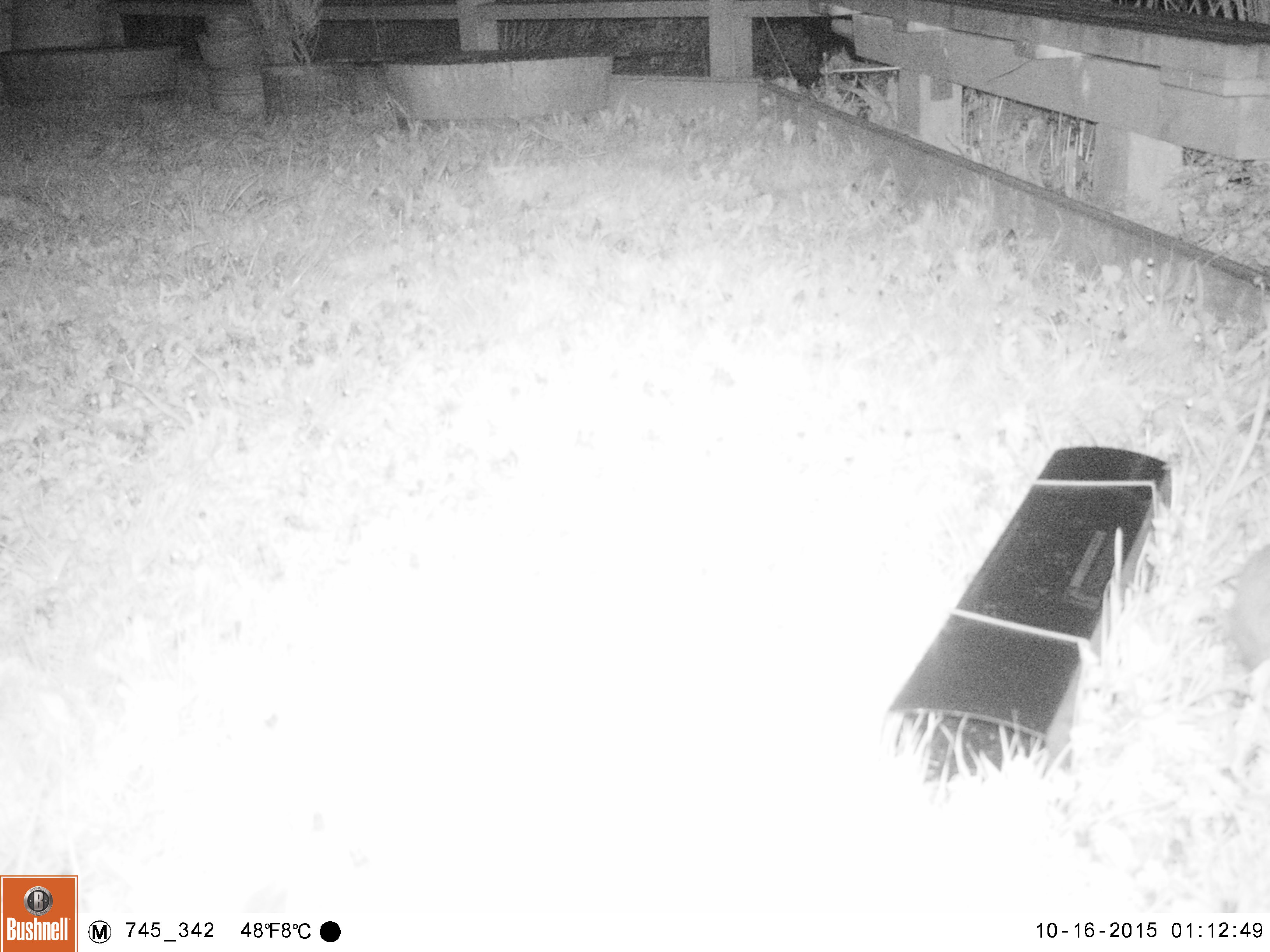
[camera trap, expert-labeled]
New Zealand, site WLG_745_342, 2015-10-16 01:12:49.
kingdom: Animalia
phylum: Chordata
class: Mammalia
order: Eulipotyphla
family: Erinaceidae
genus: Erinaceus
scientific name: Erinaceus europaeus europaeus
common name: european hedgehog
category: hedgehog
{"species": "hedgehog (european hedgehog) (Erinaceus europaeus europaeus)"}